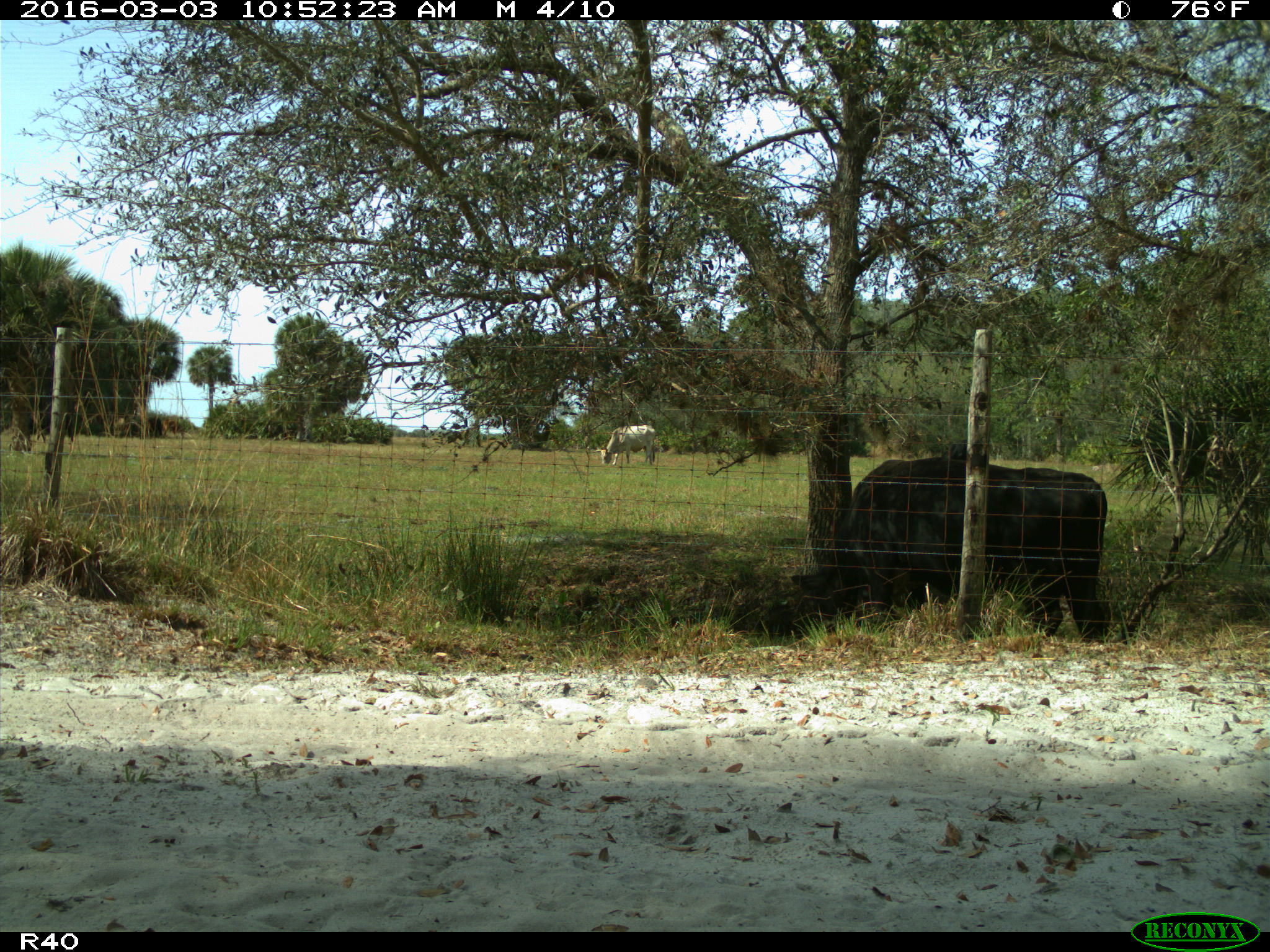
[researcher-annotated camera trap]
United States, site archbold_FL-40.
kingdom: Animalia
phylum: Chordata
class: Mammalia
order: Artiodactyla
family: Bovidae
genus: Bos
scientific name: Bos taurus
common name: domestic cow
Bos taurus (domestic cow).